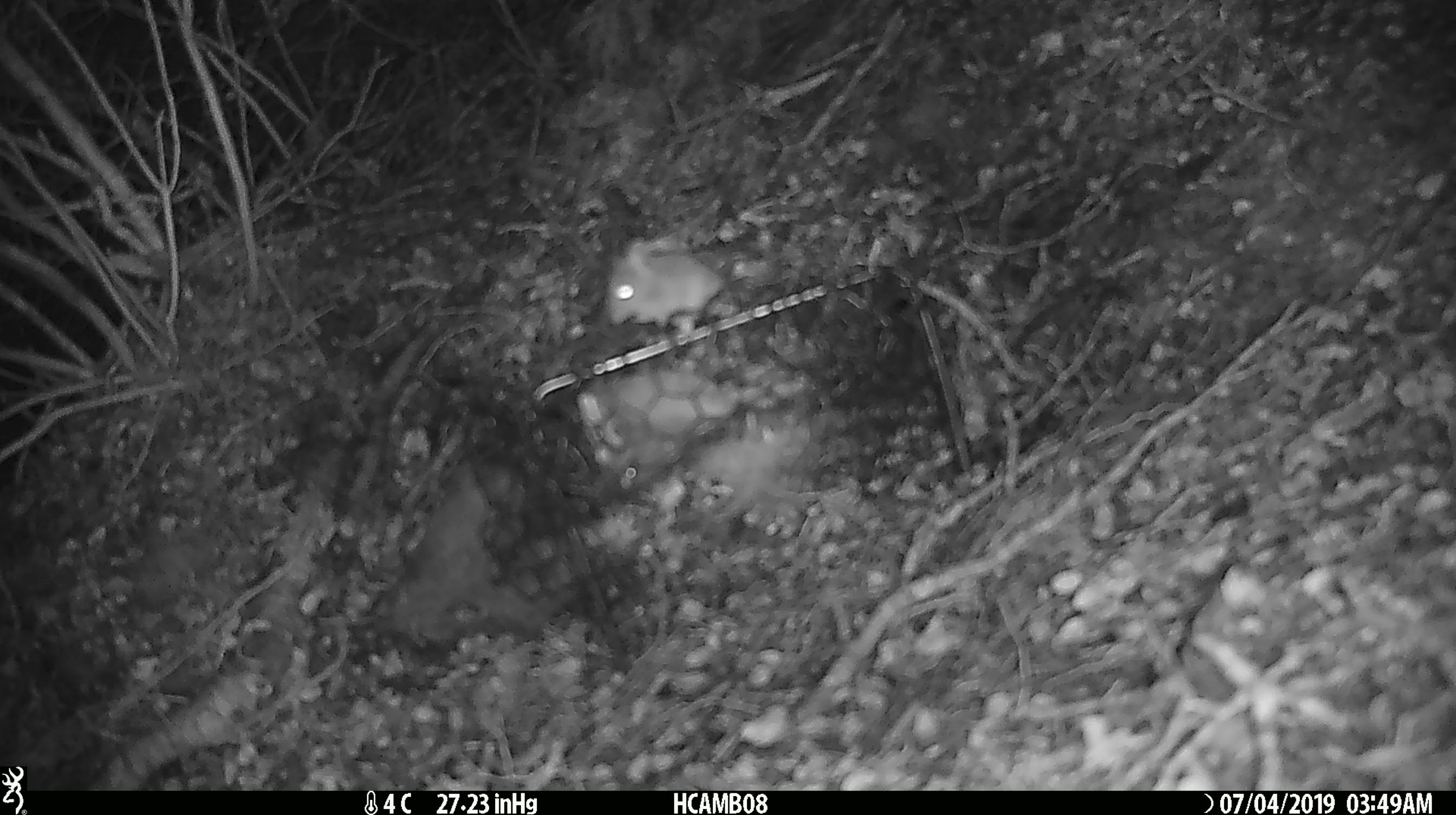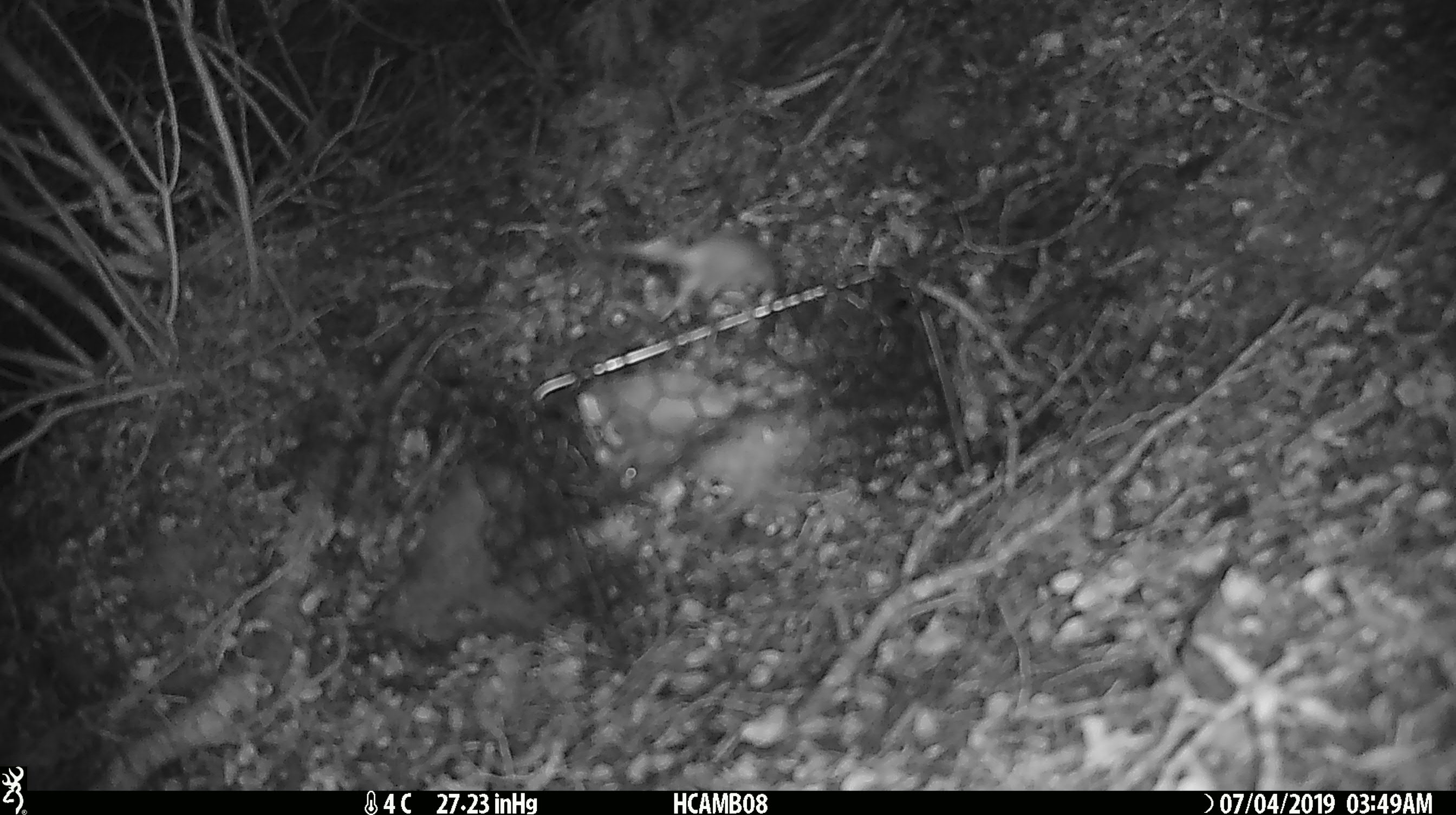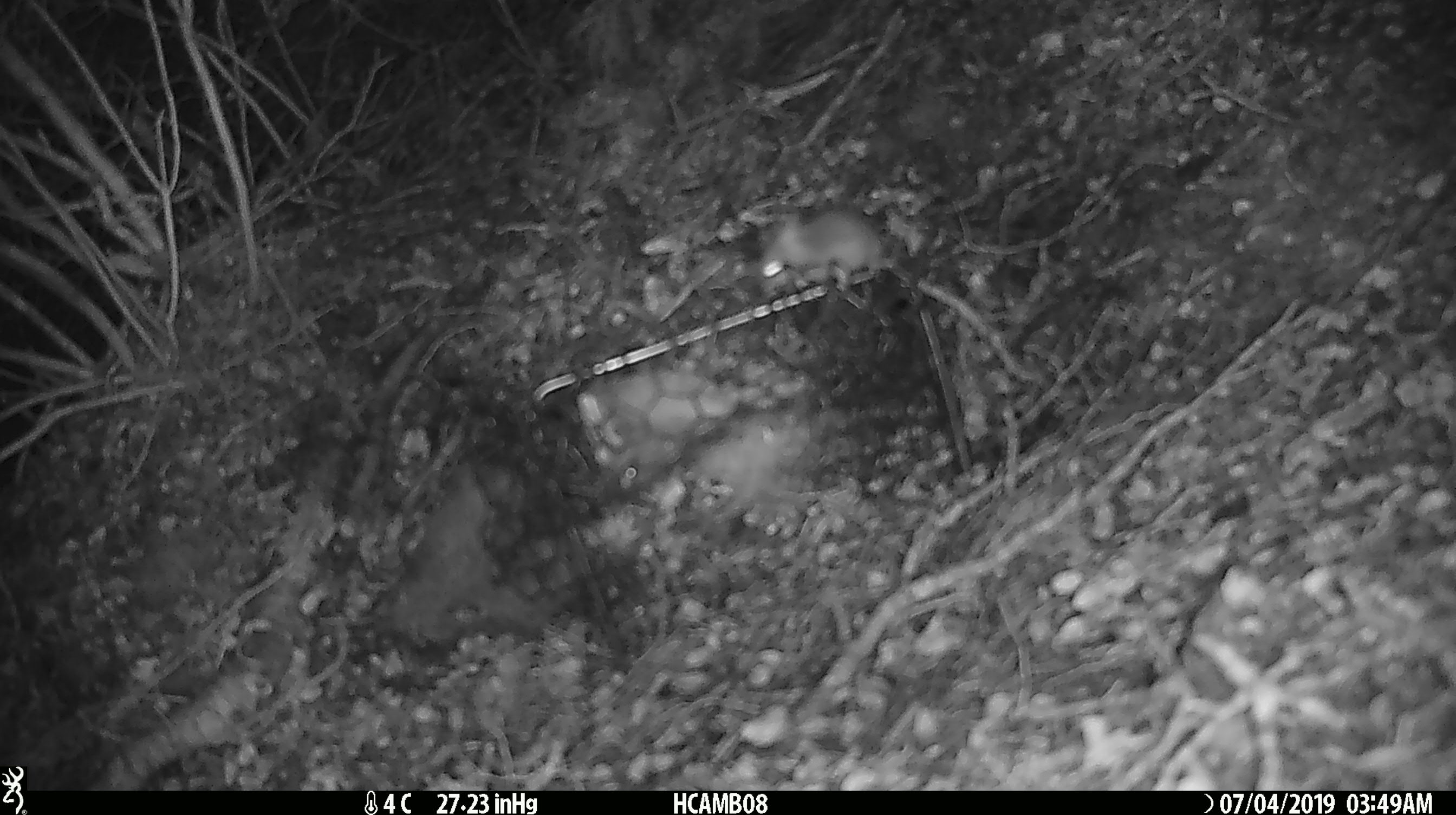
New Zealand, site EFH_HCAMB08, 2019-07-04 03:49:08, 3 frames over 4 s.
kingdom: Animalia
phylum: Chordata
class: Mammalia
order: Rodentia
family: Muridae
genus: Mus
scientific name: Mus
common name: mouse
Mouse (Mus).